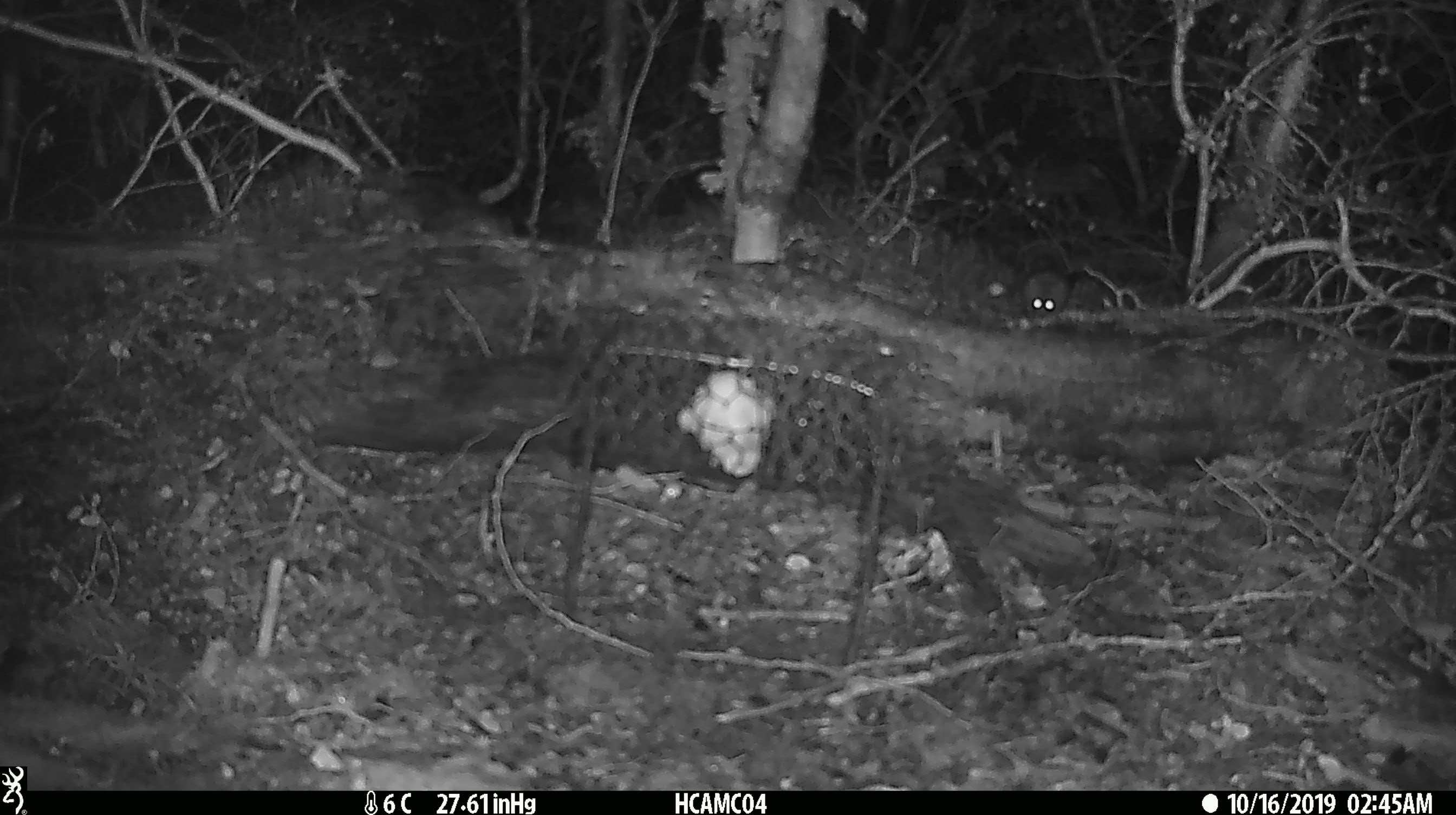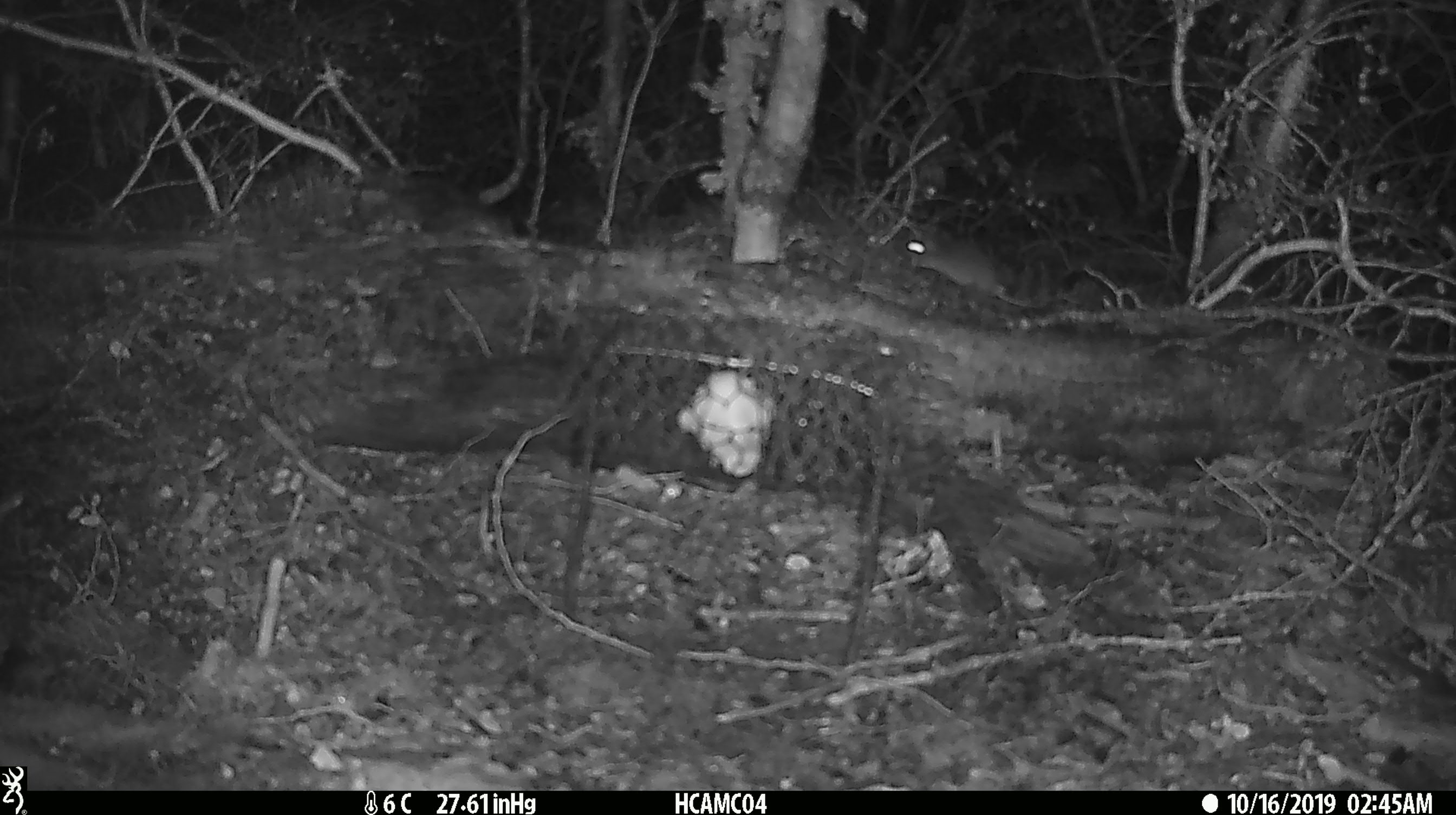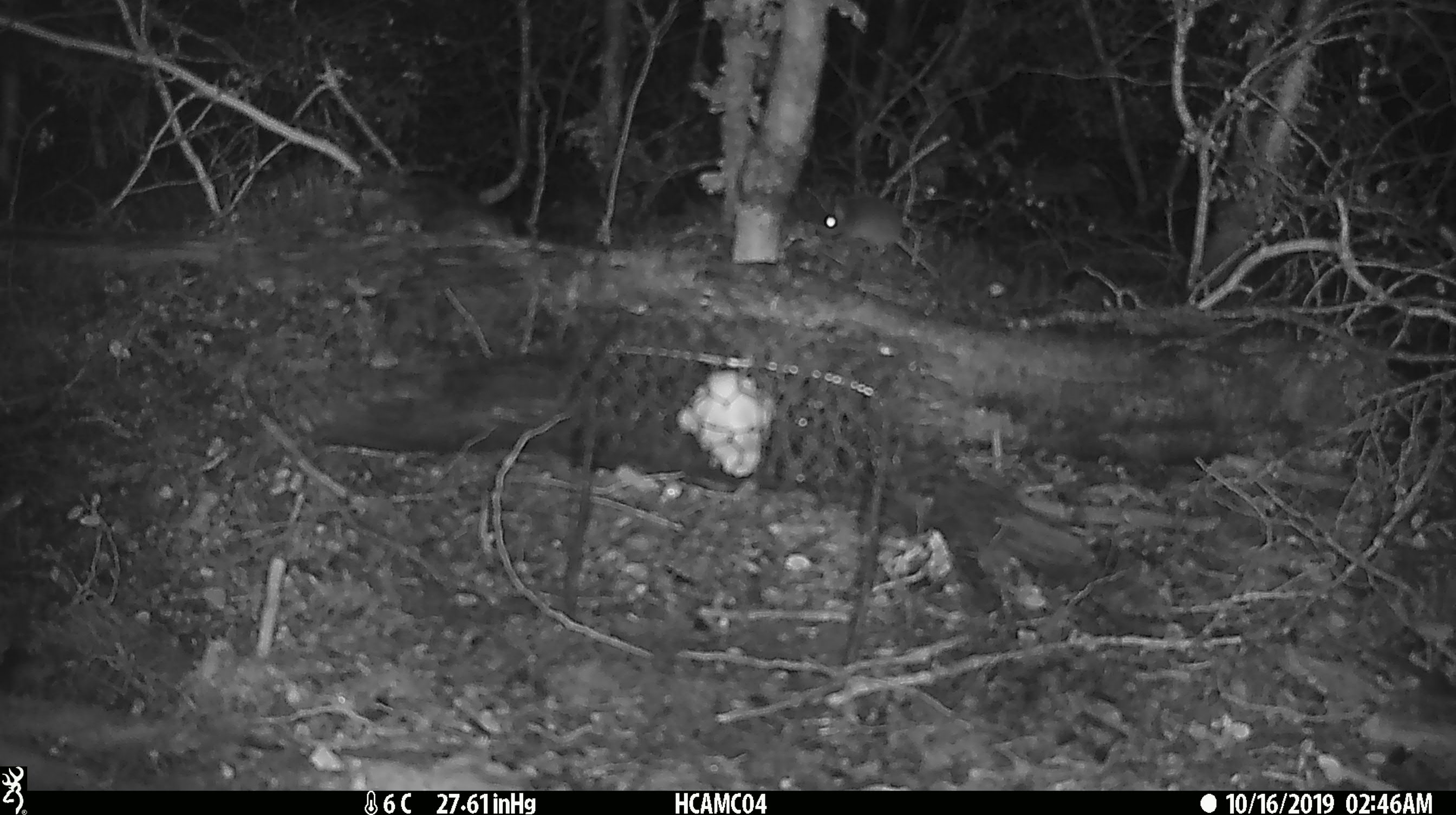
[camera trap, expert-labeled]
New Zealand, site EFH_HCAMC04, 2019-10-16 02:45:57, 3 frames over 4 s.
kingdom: Animalia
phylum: Chordata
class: Mammalia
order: Rodentia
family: Muridae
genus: Mus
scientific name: Mus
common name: mouse